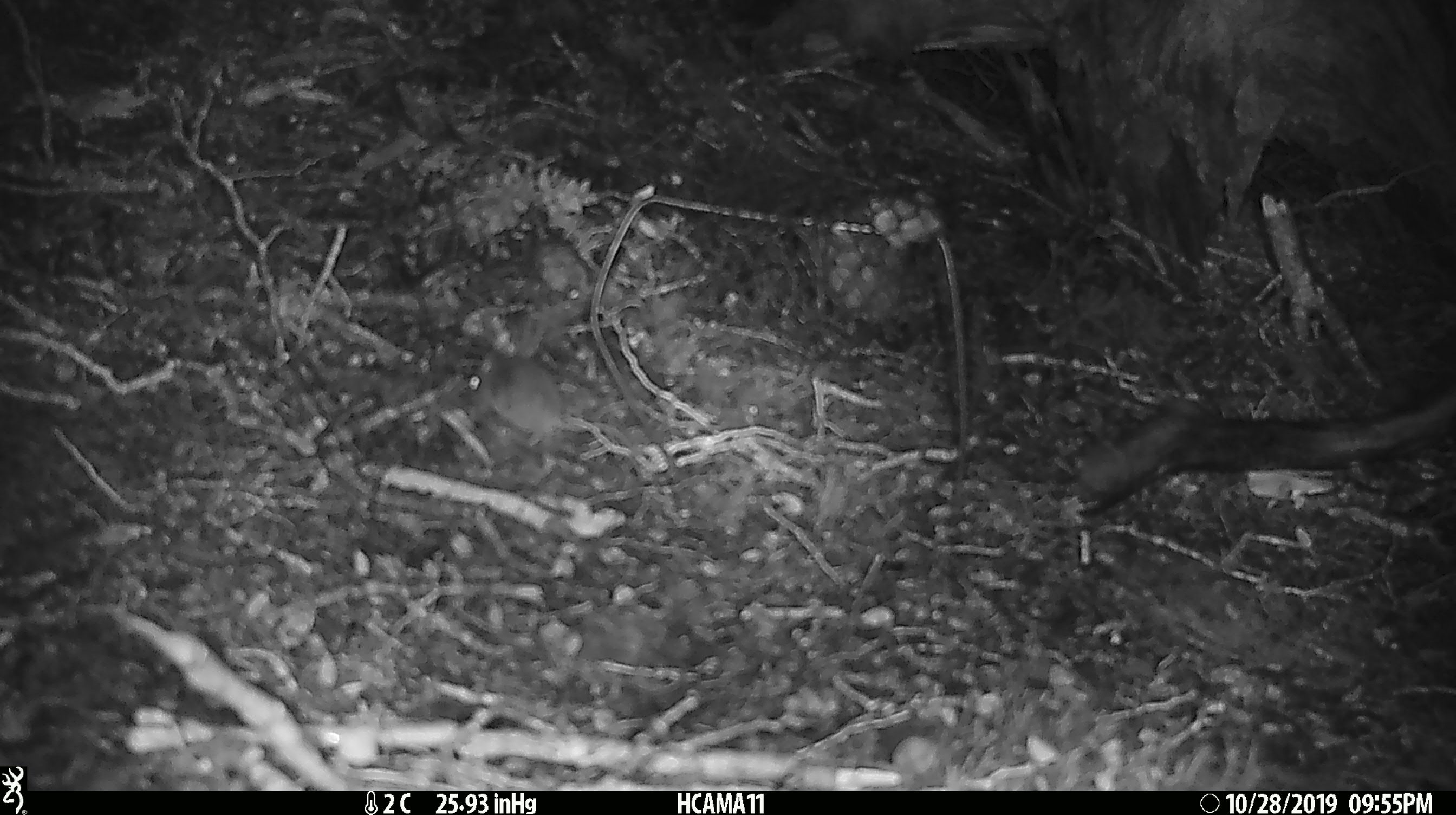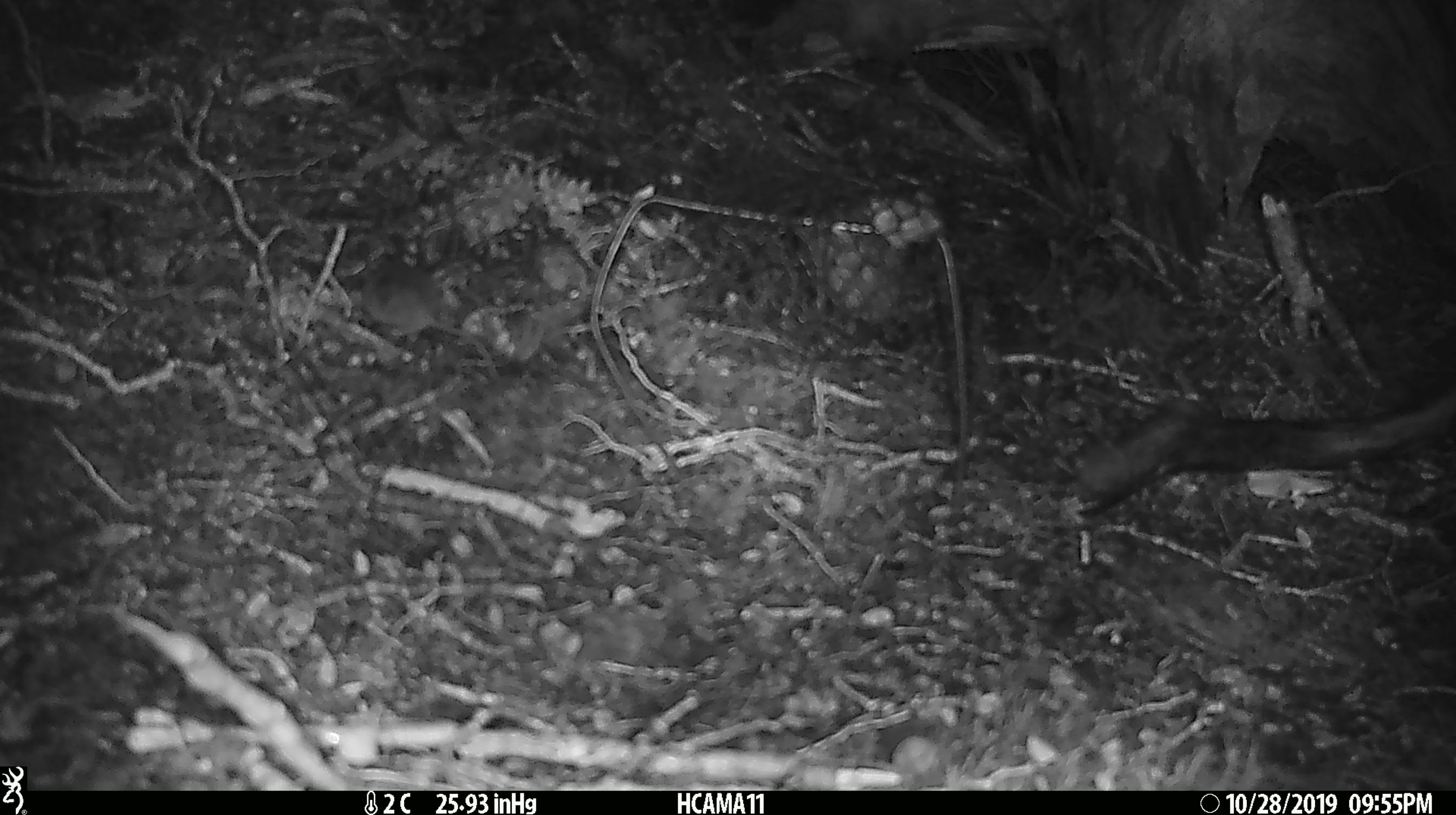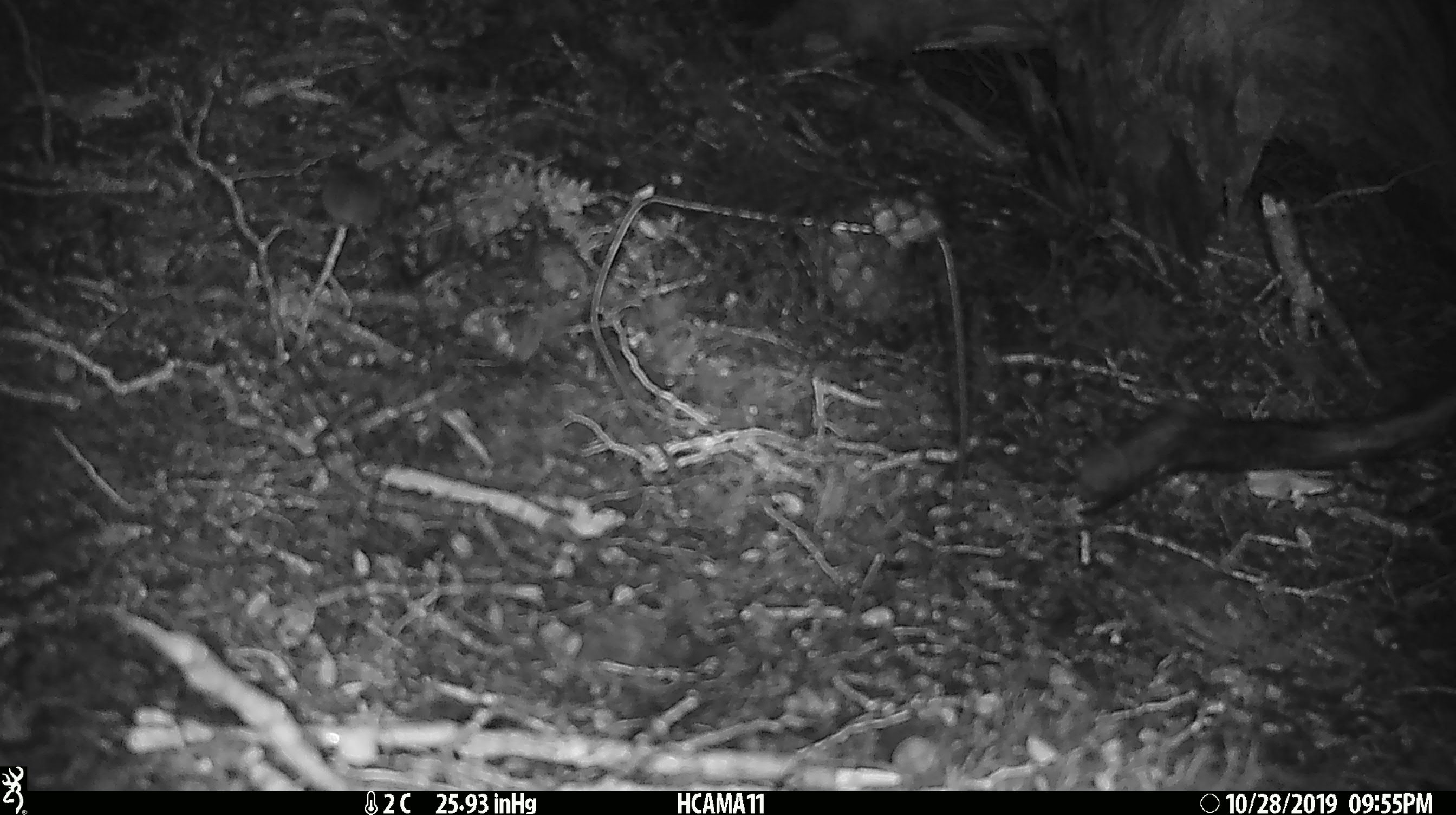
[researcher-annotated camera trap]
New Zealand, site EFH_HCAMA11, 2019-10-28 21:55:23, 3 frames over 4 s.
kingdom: Animalia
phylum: Chordata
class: Mammalia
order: Rodentia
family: Muridae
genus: Mus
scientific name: Mus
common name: mouse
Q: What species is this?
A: Mouse (Mus).